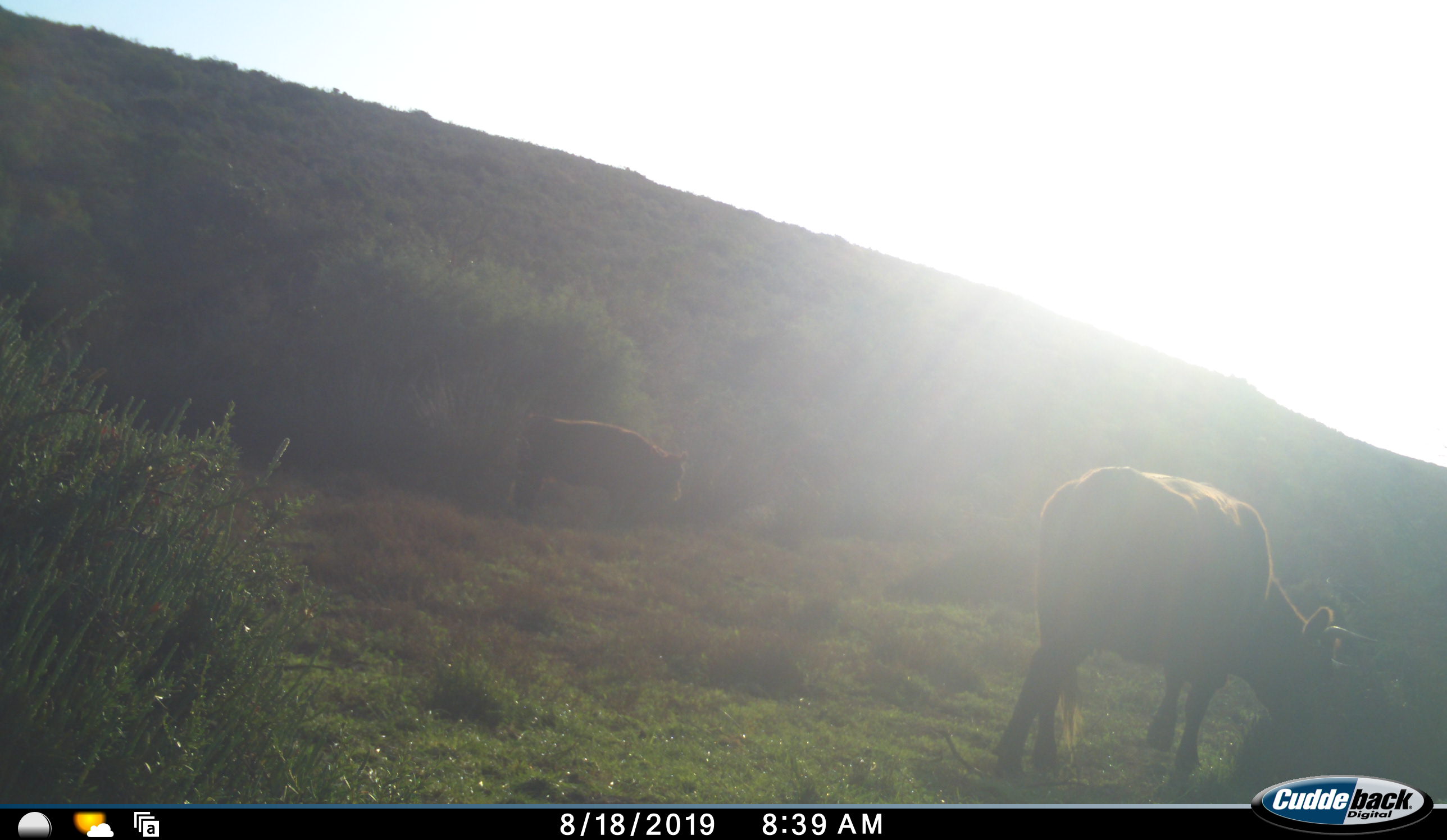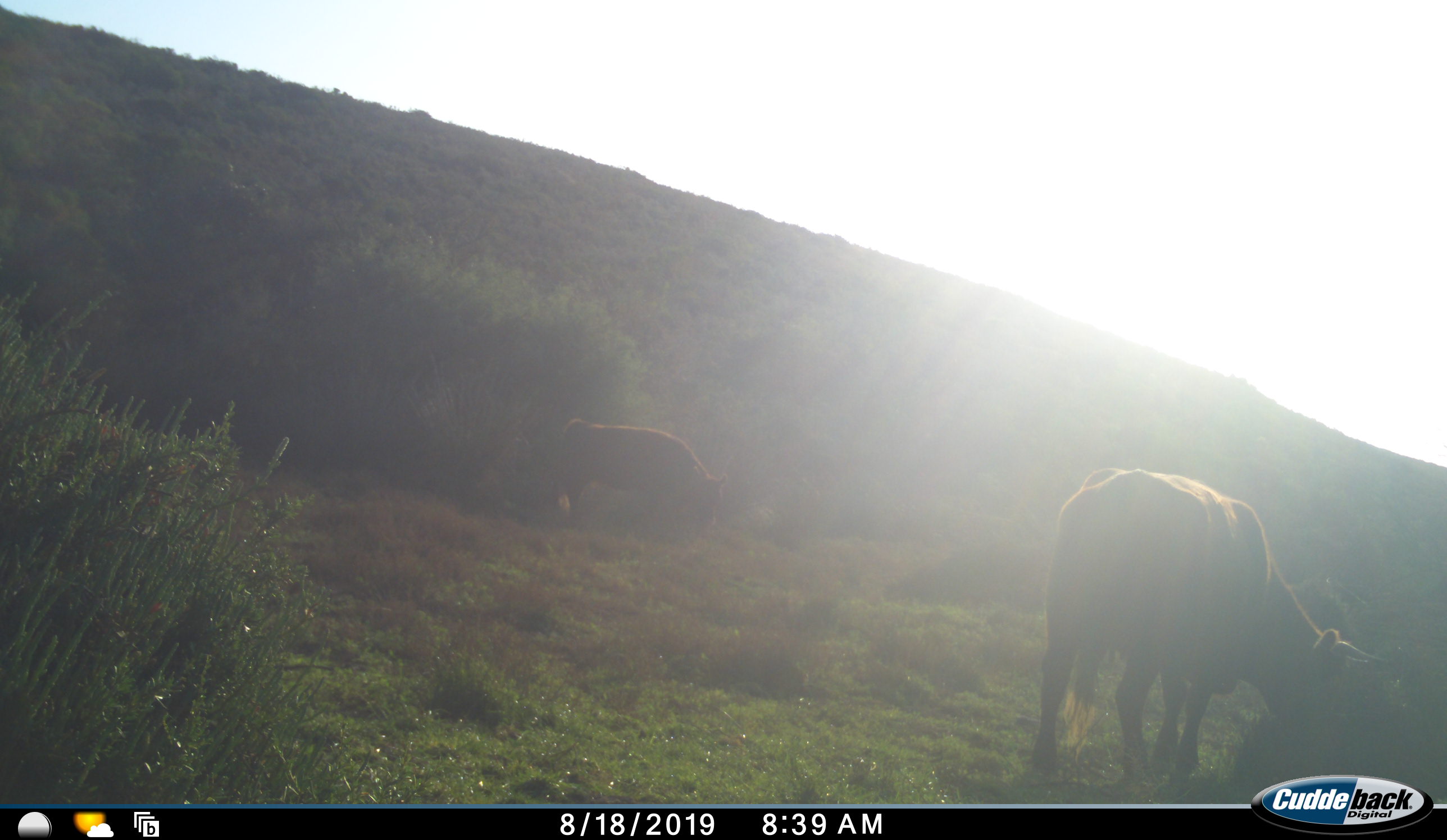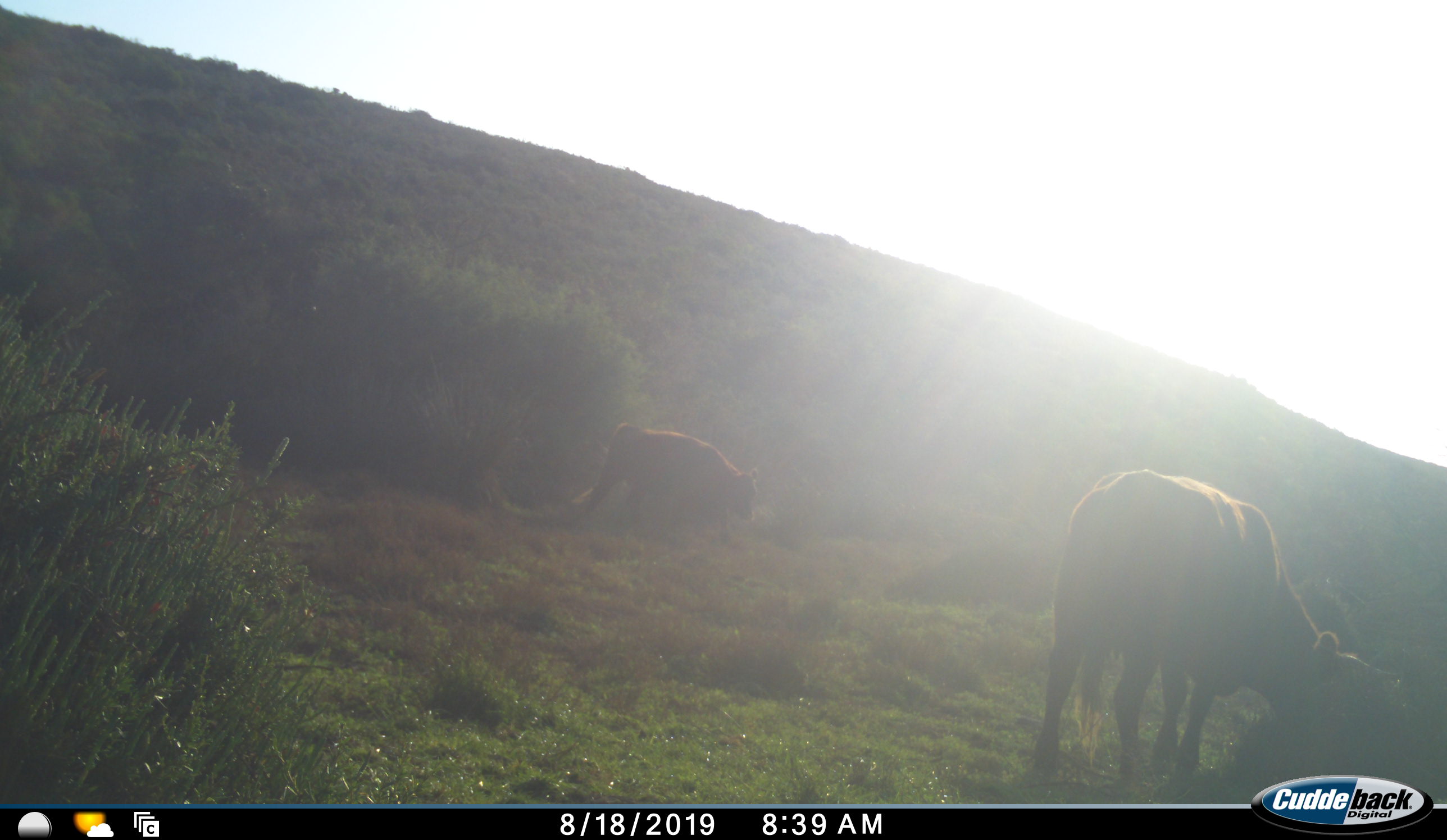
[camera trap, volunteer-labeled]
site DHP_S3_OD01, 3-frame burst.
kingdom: Animalia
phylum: Chordata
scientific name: Vertebrata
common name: domestic animal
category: domesticanimal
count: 2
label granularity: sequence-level